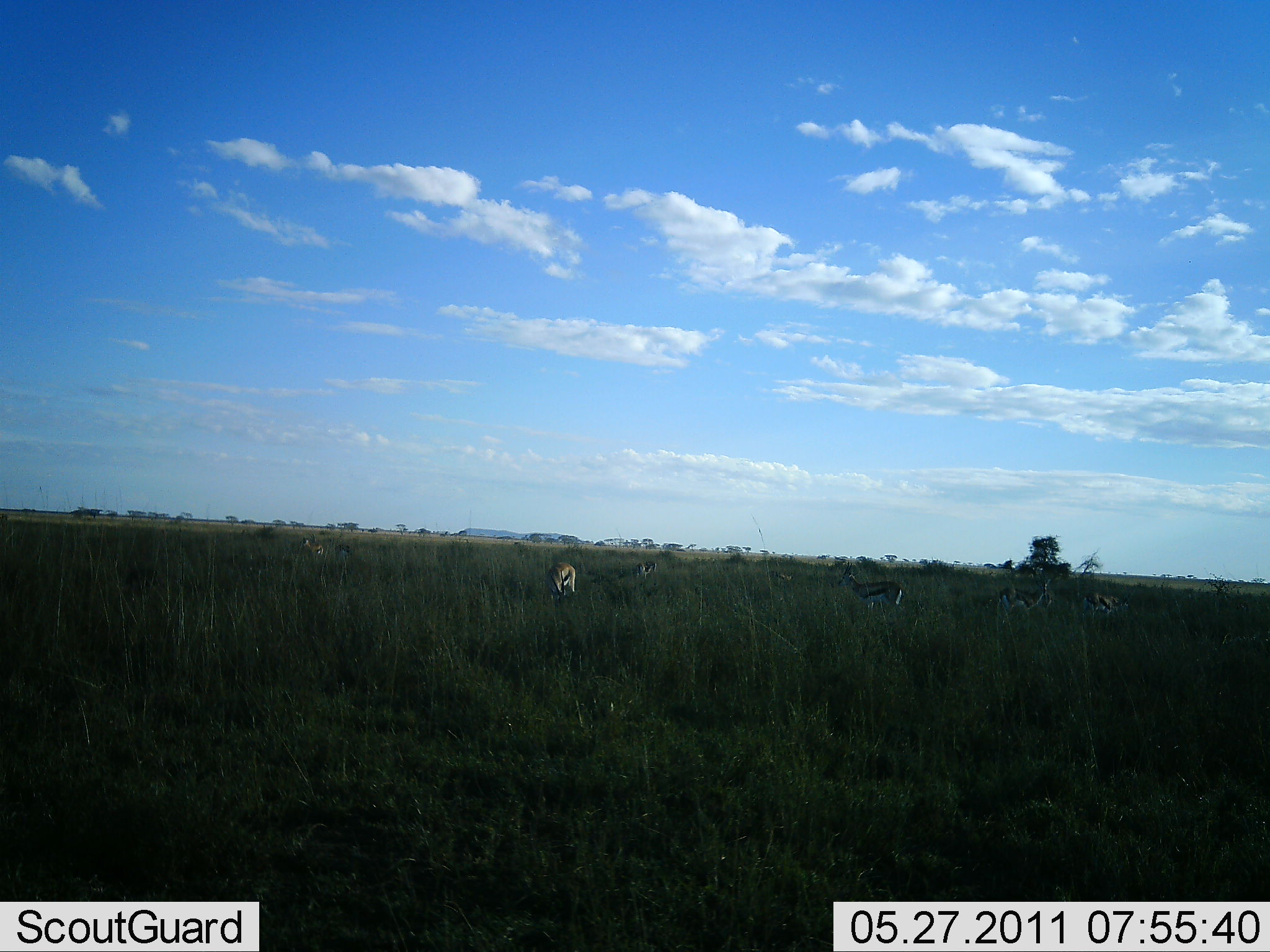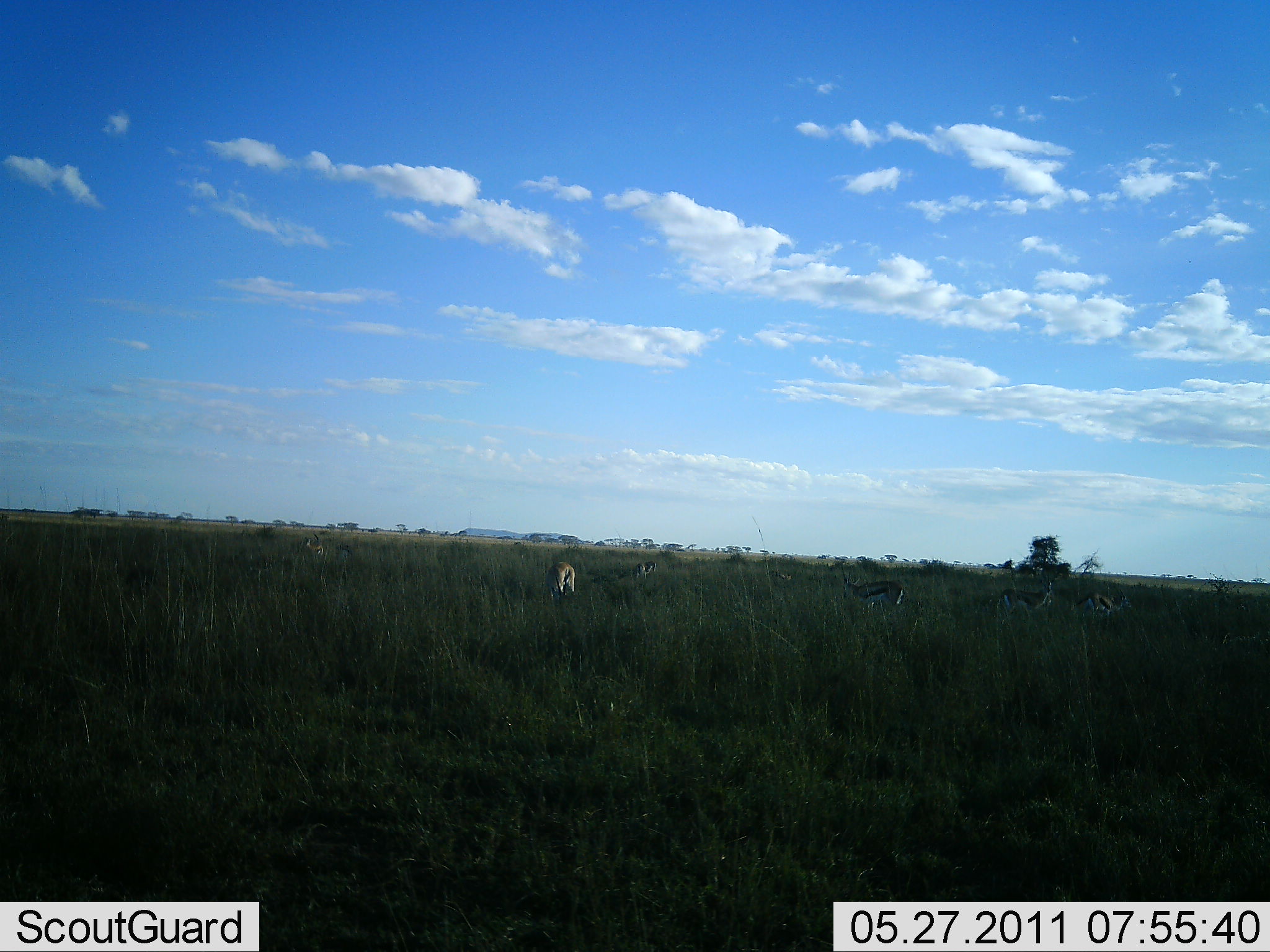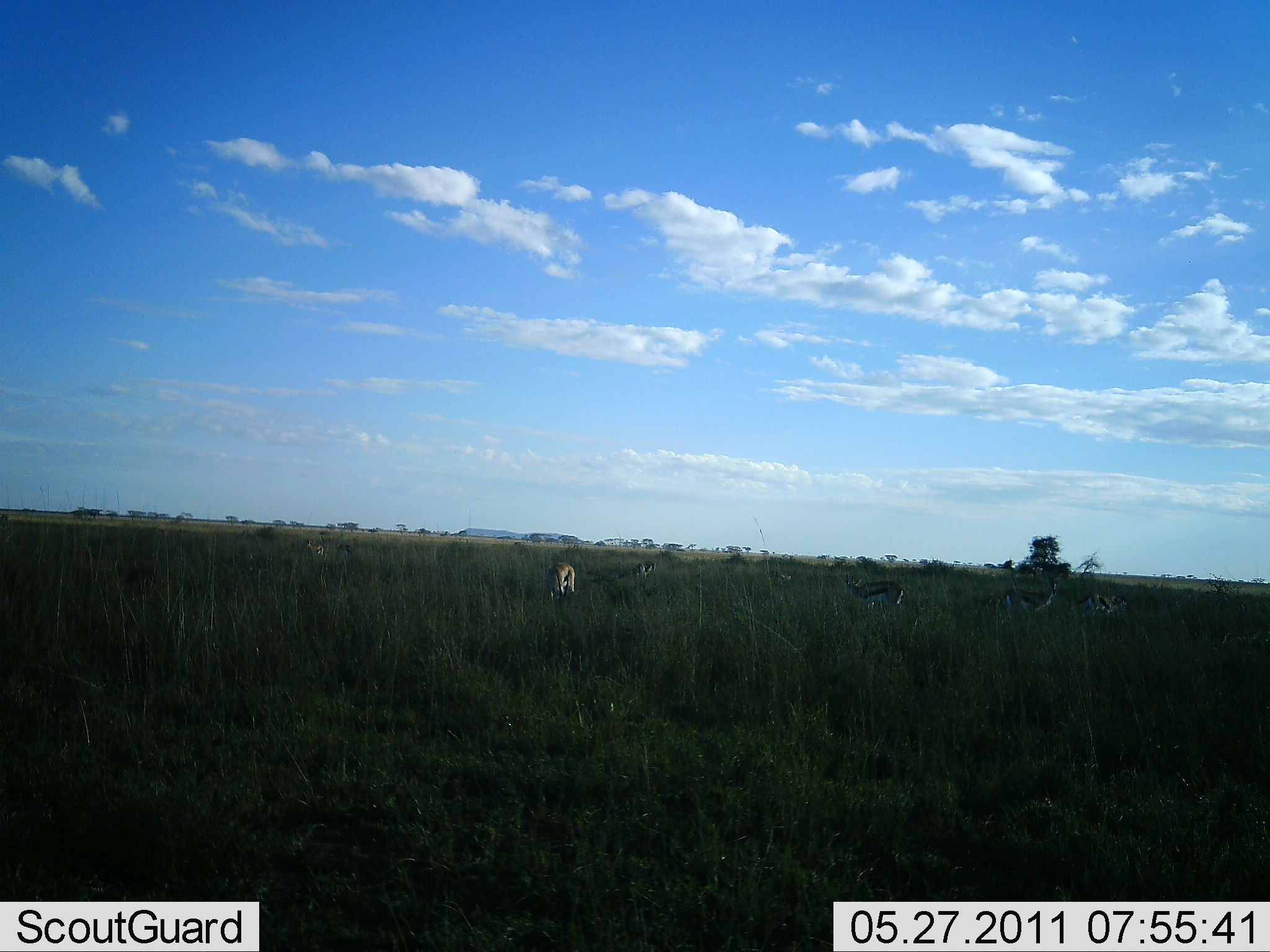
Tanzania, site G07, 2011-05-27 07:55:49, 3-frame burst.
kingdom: Animalia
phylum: Chordata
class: Mammalia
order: Artiodactyla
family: Bovidae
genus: Eudorcas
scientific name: Eudorcas thomsonii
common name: thomson's gazelle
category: gazellethomsons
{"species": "gazellethomsons (thomson's gazelle) (Eudorcas thomsonii)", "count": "6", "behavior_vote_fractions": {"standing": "82%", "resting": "0%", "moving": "9%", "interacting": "0%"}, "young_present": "0%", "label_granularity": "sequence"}